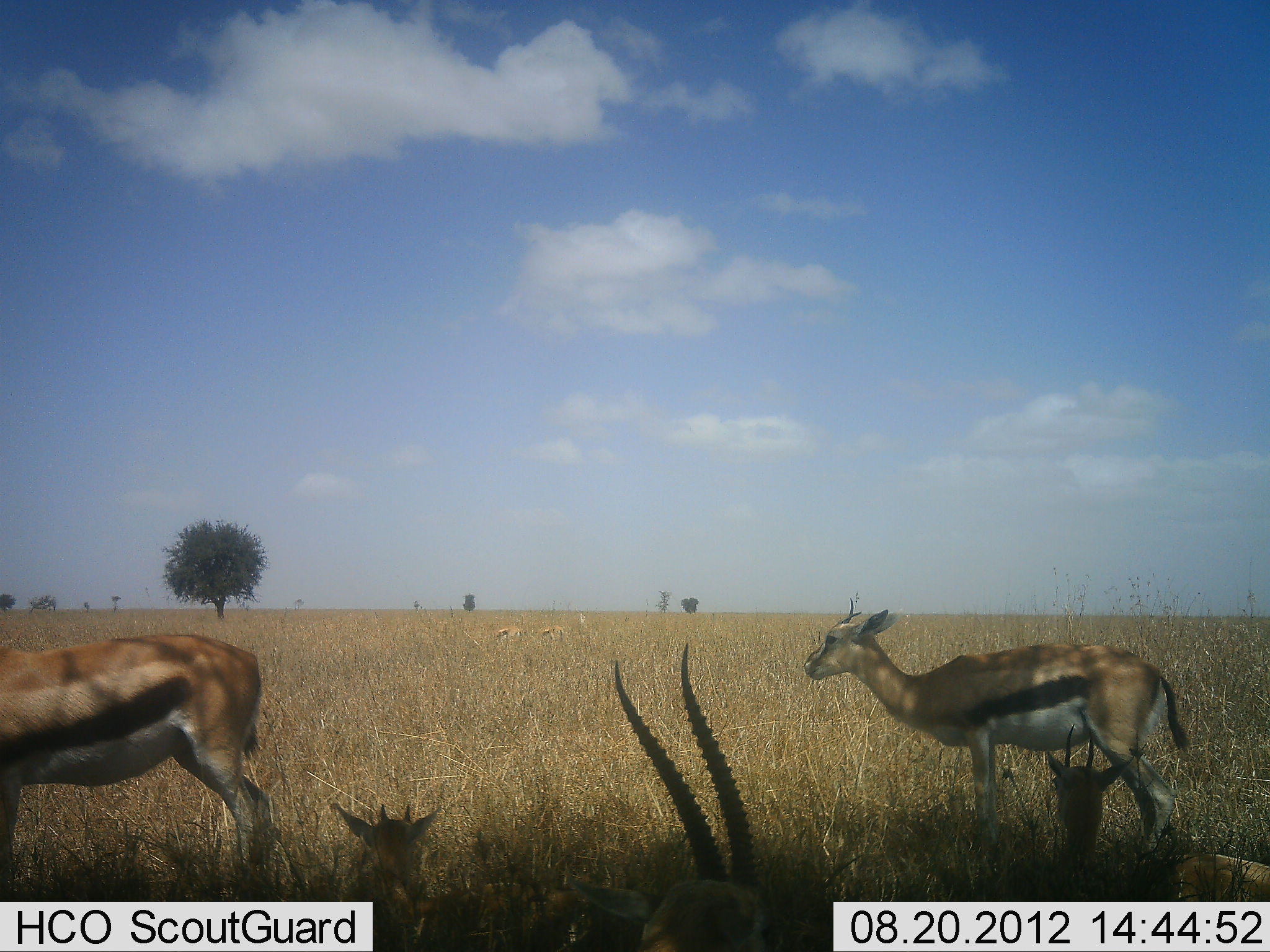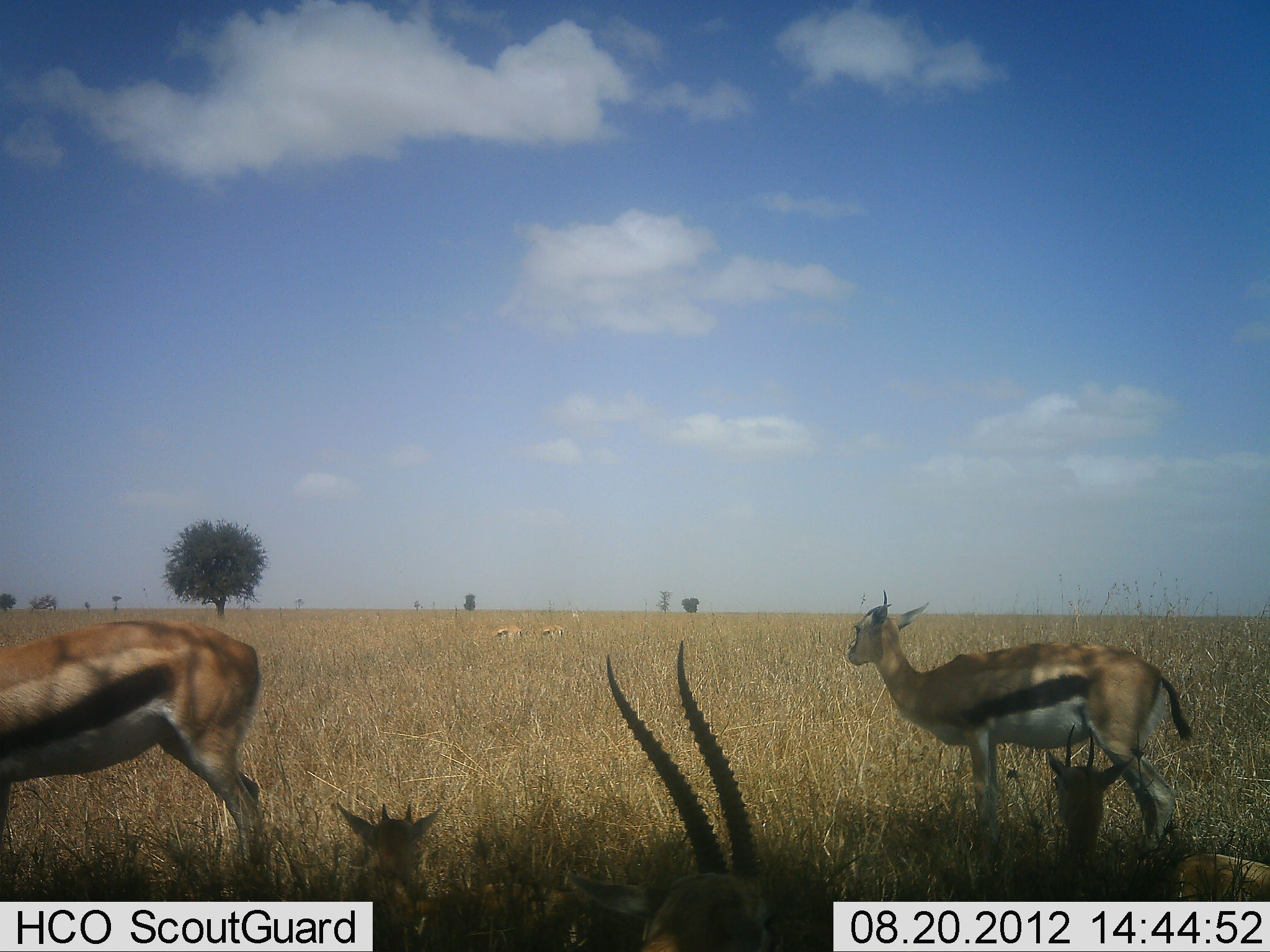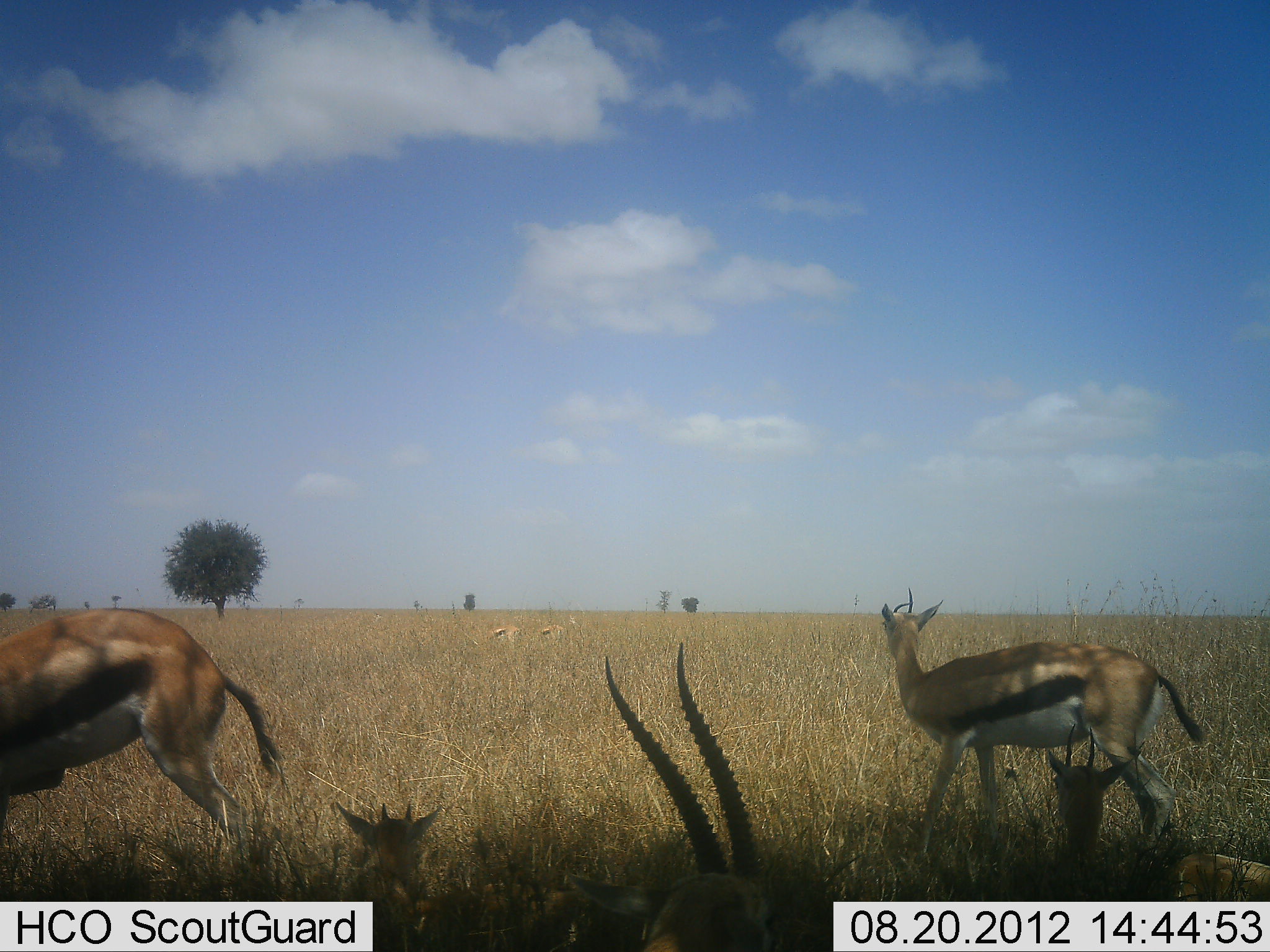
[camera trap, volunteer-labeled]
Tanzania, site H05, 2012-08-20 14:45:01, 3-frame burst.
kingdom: Animalia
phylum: Chordata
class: Mammalia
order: Artiodactyla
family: Bovidae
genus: Eudorcas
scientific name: Eudorcas thomsonii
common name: thomson's gazelle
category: gazellethomsons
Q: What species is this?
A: Gazellethomsons (thomson's gazelle) (Eudorcas thomsonii).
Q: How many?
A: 6.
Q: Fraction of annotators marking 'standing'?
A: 82%.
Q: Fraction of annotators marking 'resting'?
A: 82%.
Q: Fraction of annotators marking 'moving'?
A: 9%.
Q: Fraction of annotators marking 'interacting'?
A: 0%.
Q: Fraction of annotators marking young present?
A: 27%.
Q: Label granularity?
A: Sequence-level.